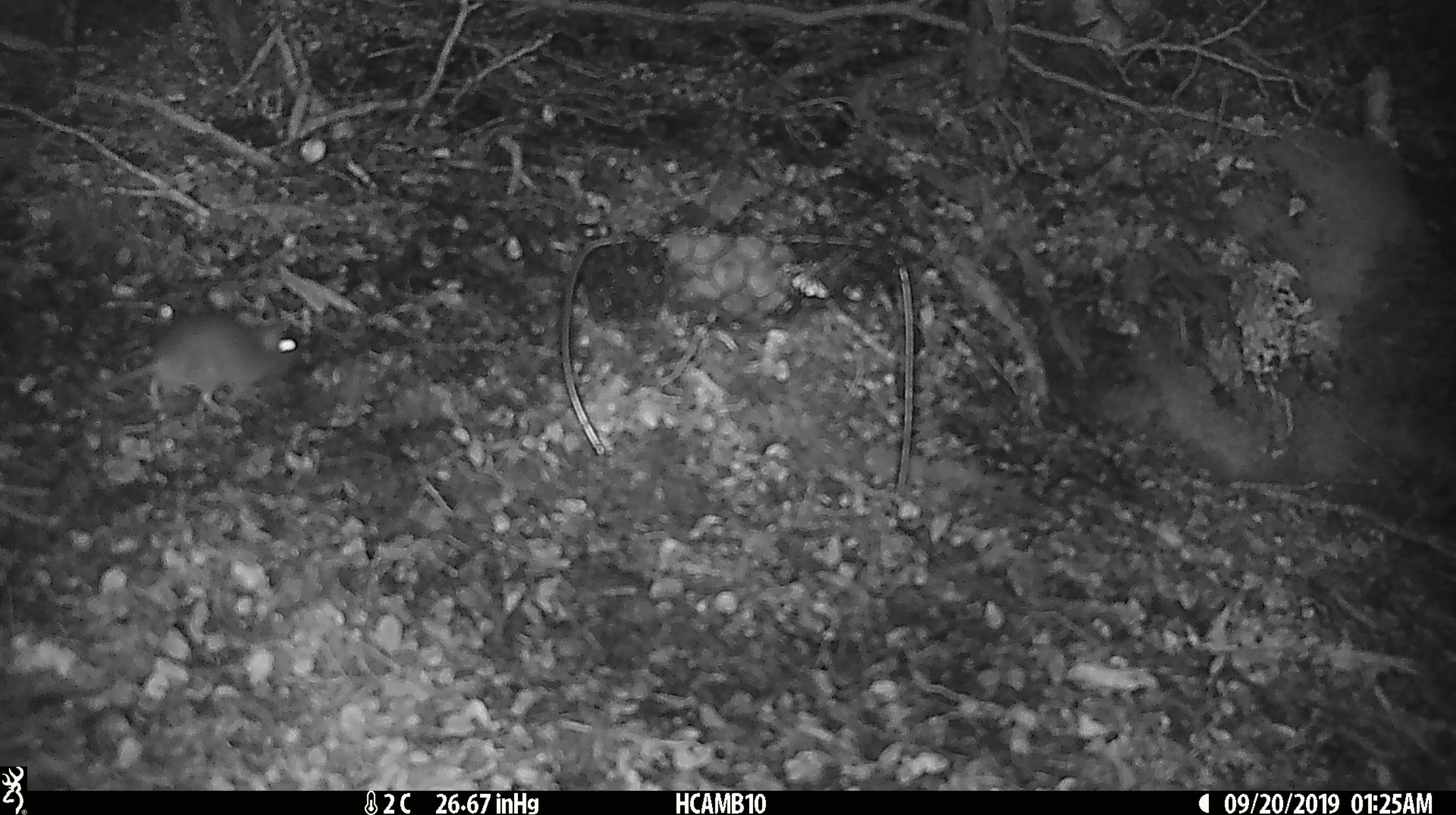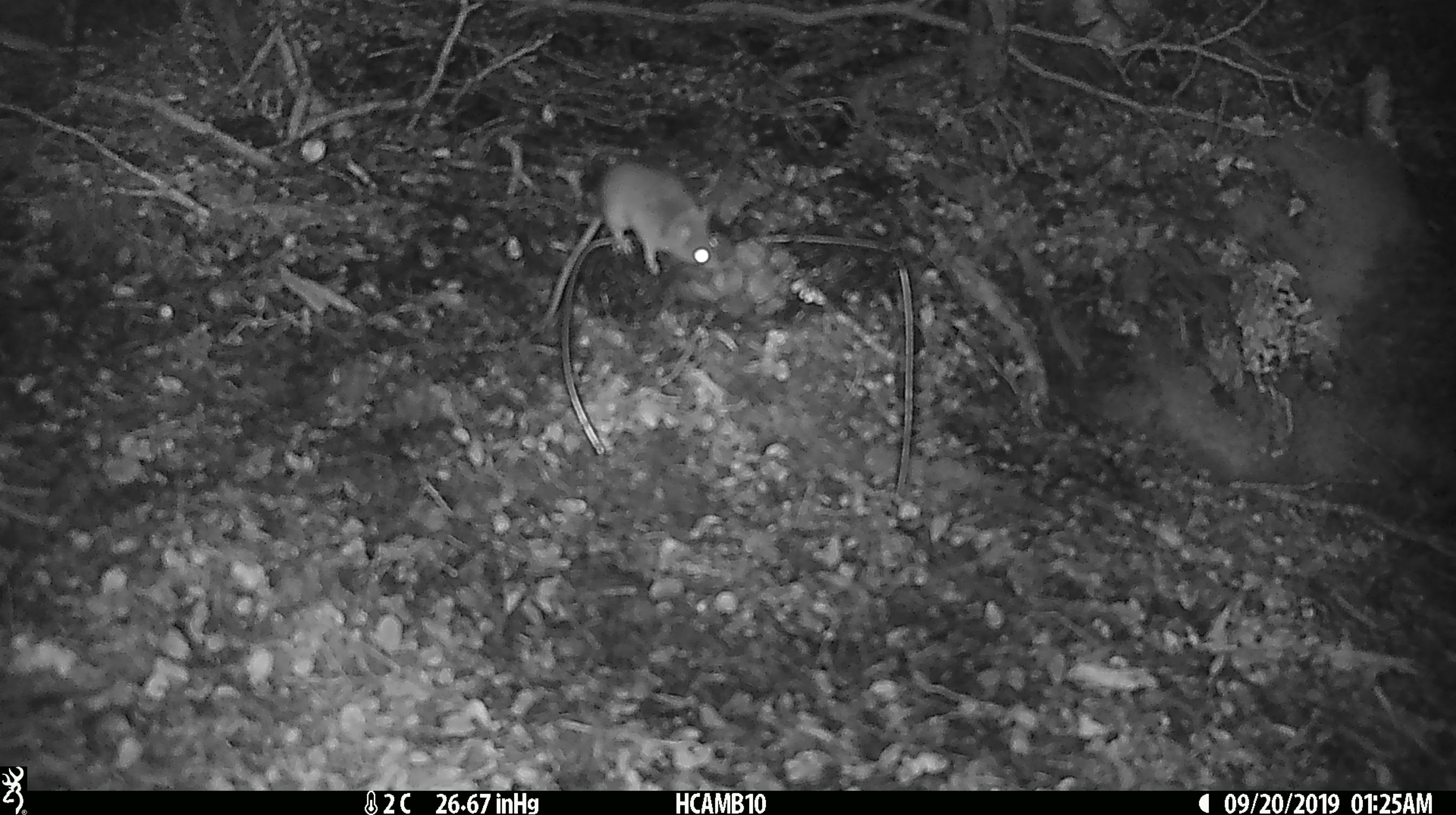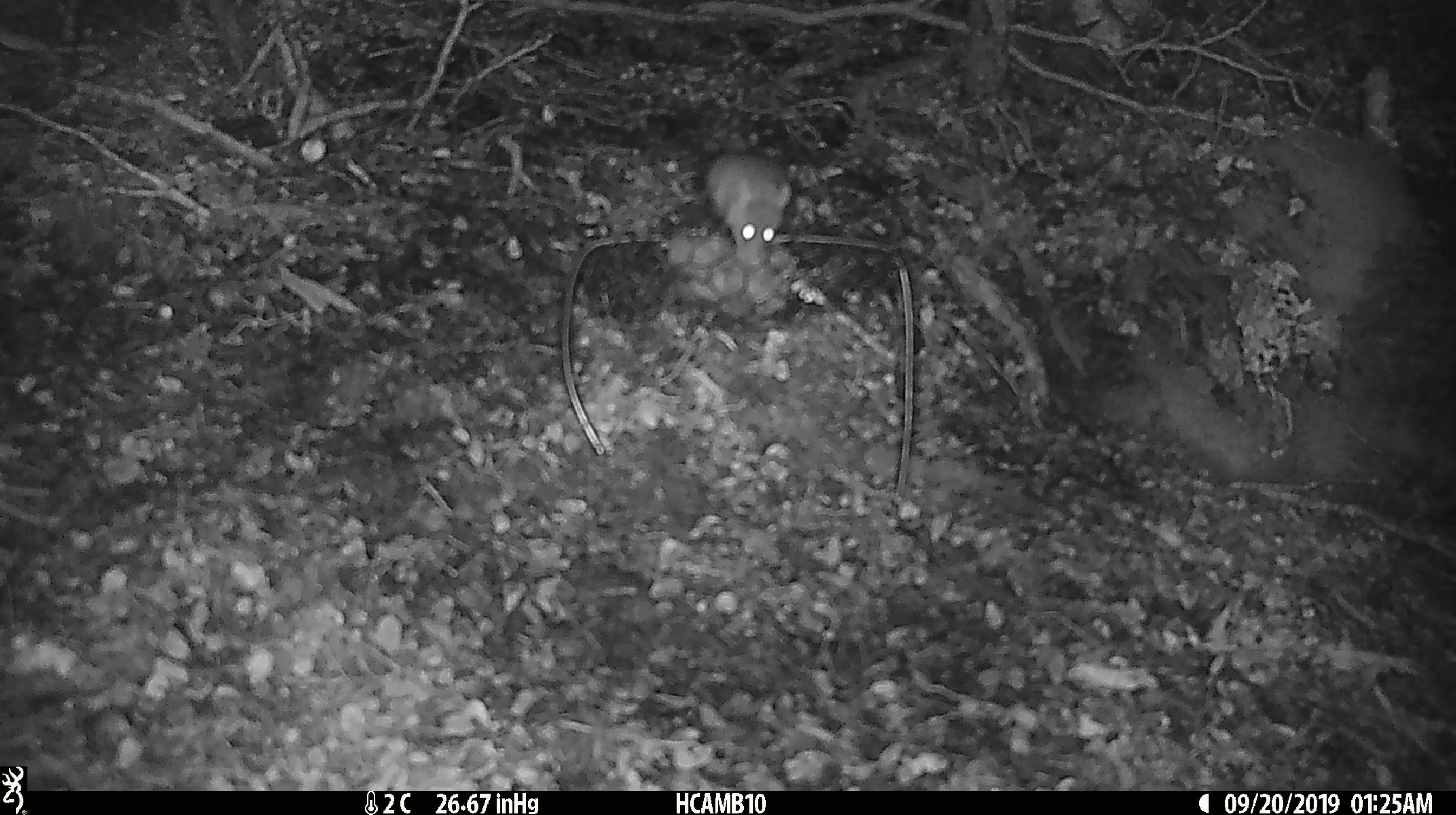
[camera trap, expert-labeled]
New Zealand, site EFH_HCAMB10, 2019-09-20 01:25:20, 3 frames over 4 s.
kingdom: Animalia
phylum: Chordata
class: Mammalia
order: Rodentia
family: Muridae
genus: Mus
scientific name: Mus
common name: mouse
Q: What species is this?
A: Mouse (Mus).